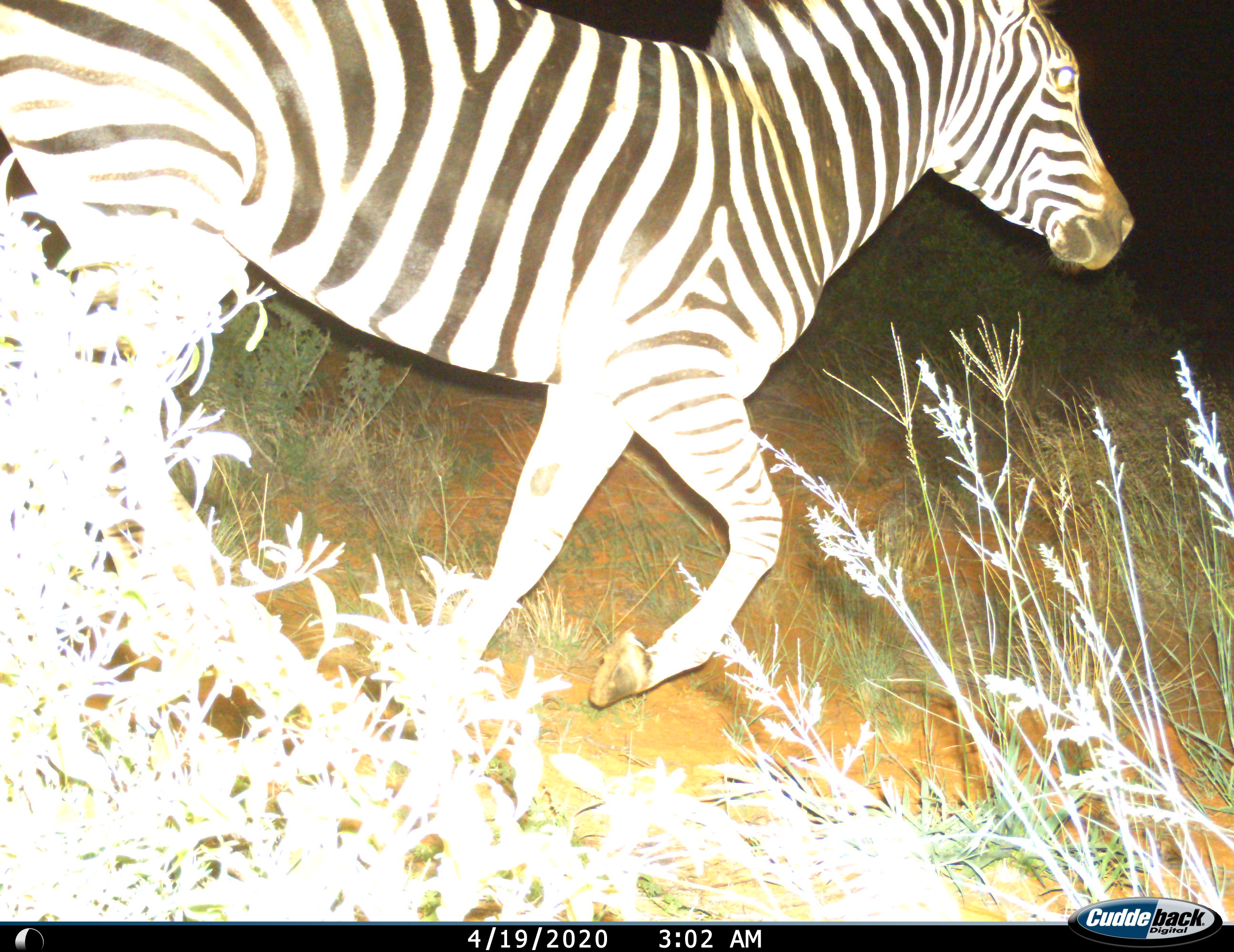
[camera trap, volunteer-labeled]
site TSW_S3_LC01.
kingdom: Animalia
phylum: Chordata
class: Mammalia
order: Perissodactyla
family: Equidae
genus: Equus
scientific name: Equus quagga burchellii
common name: burchell's zebra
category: zebraburchells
Zebraburchells (burchell's zebra) (Equus quagga burchellii), count 1. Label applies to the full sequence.